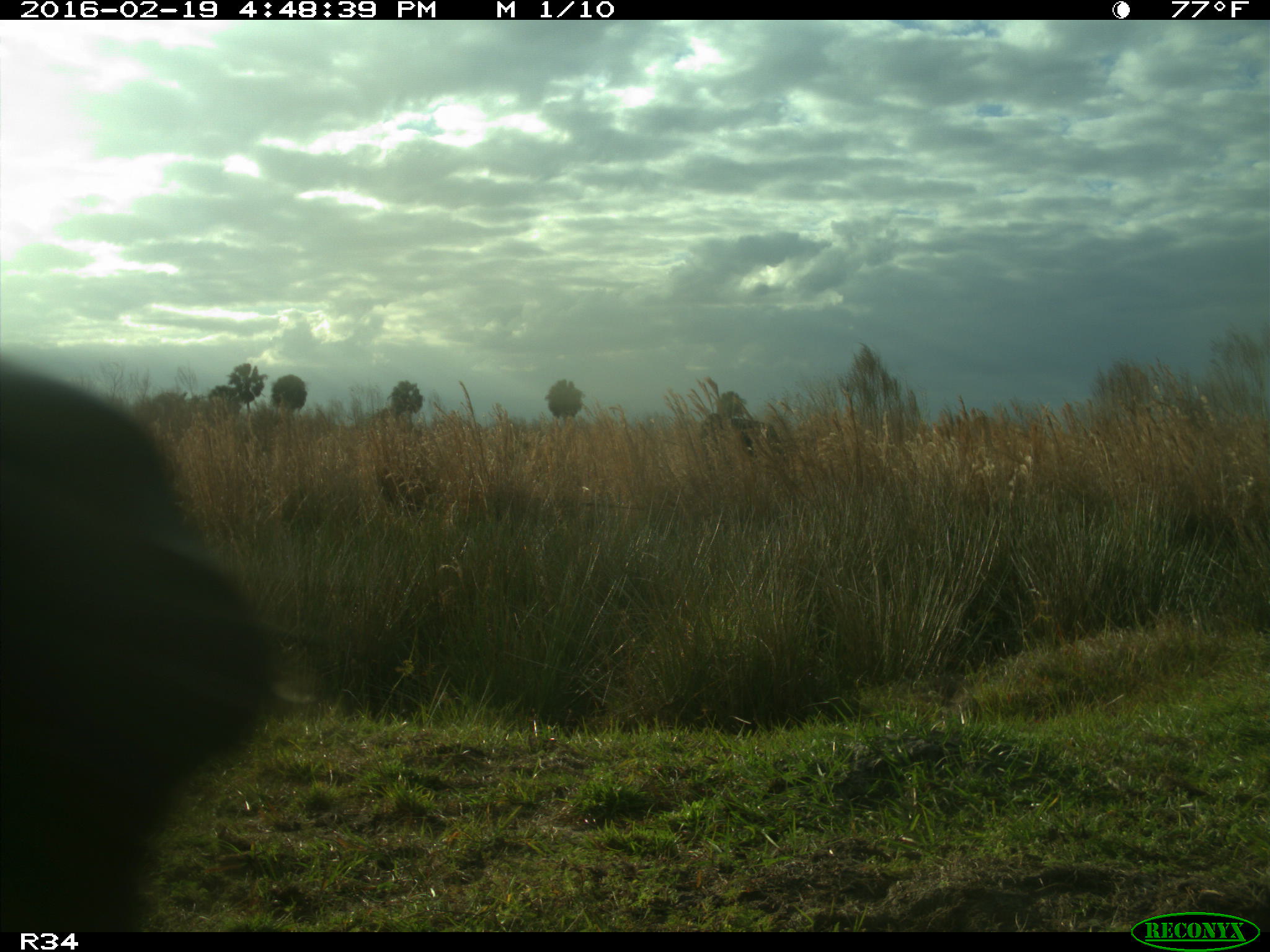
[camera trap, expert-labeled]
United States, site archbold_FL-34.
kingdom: Animalia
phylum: Chordata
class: Mammalia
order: Artiodactyla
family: Bovidae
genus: Bos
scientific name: Bos taurus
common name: domestic cow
Bos taurus (domestic cow).